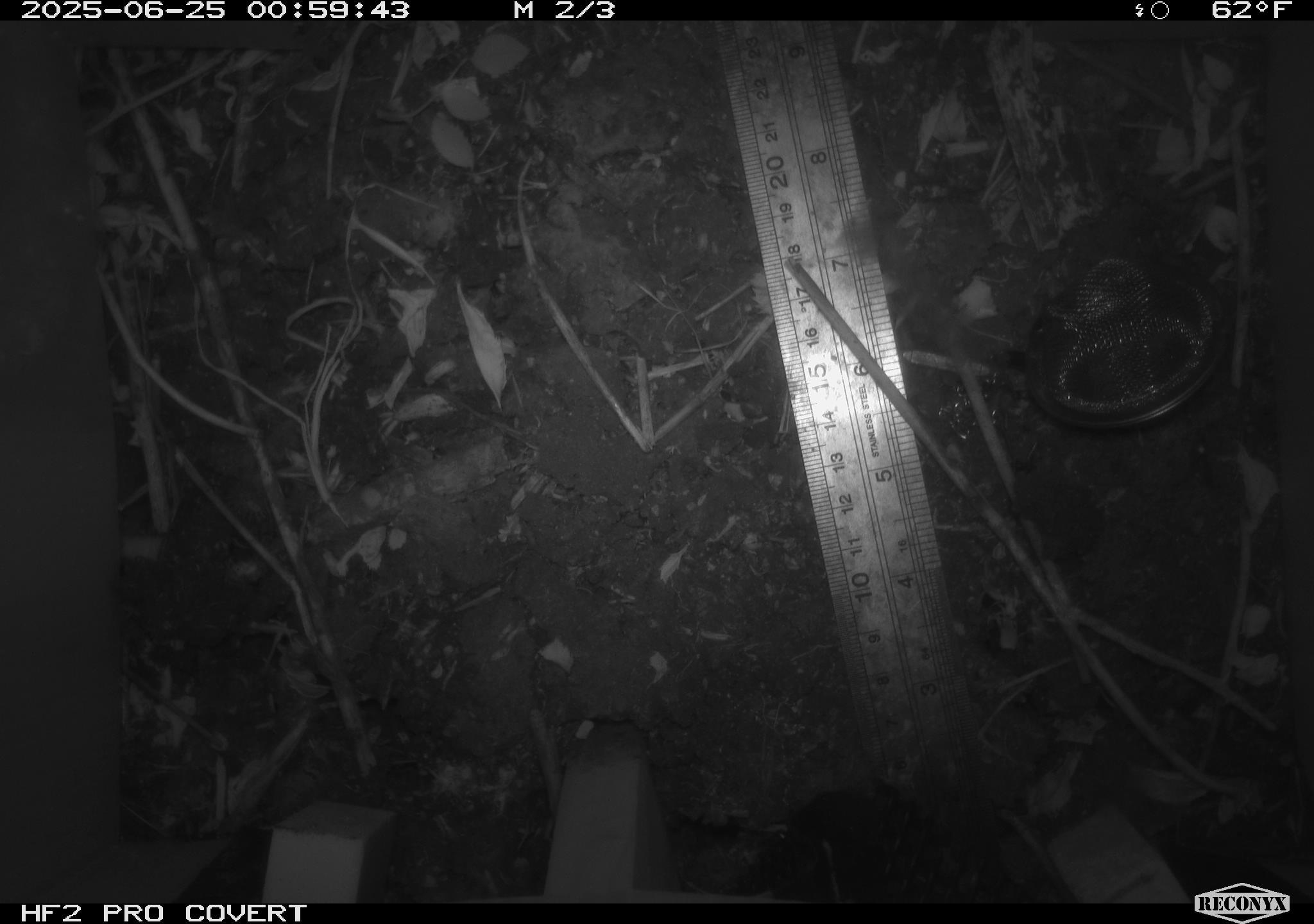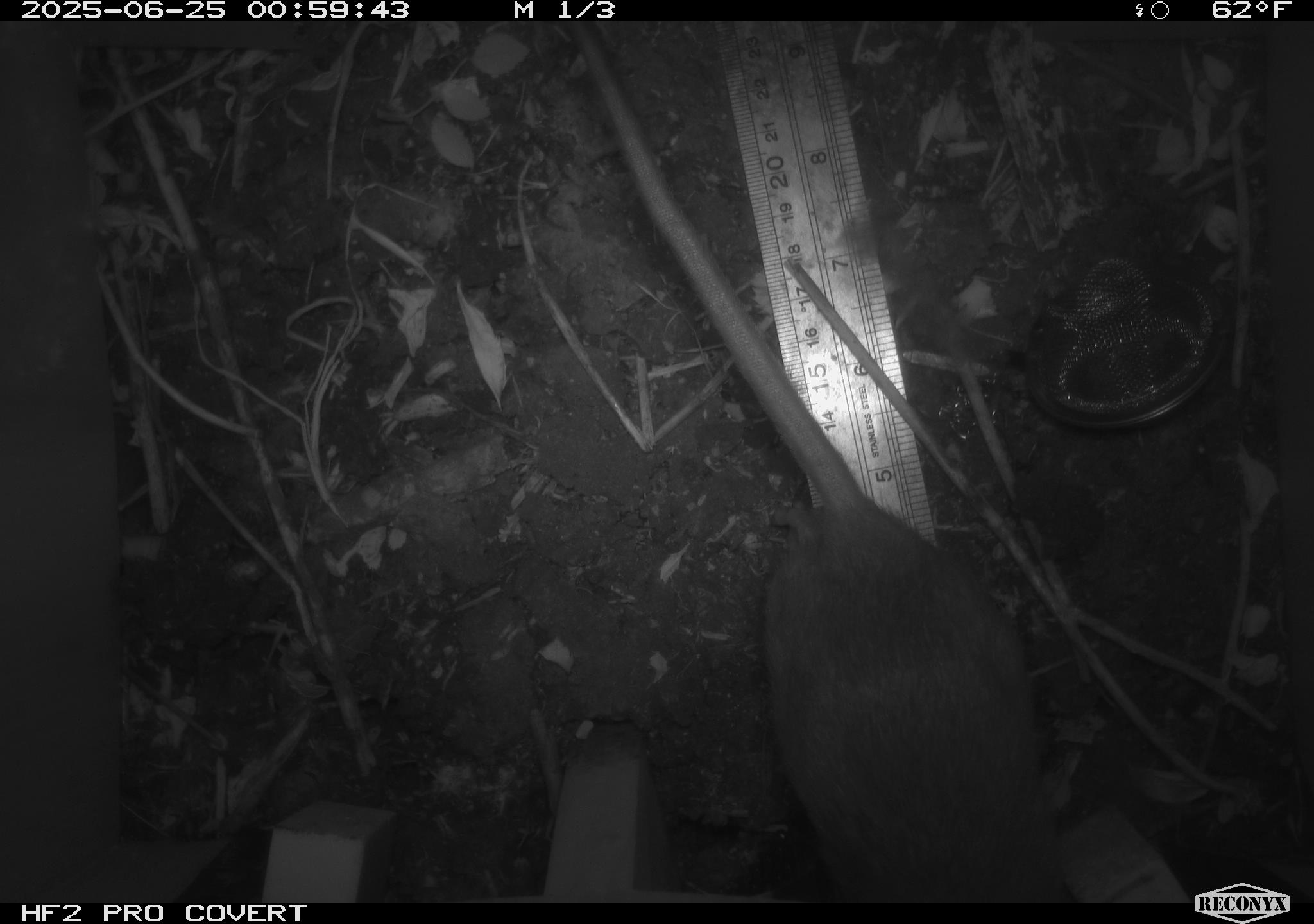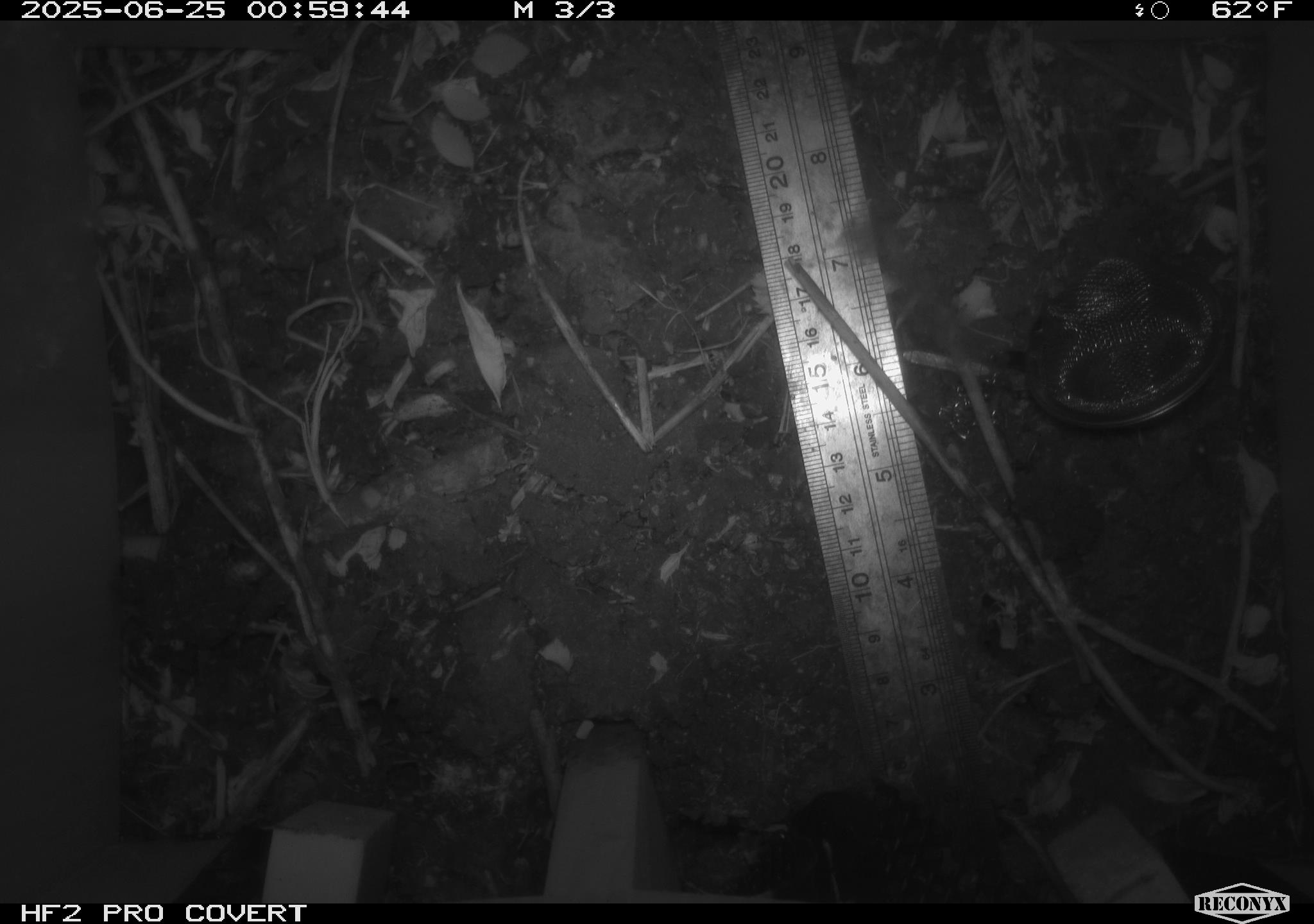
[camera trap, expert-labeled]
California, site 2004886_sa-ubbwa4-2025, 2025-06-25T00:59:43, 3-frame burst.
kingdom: Animalia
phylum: Chordata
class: Mammalia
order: Rodentia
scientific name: Rodentia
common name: rodent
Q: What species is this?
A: Rodent (Rodentia).